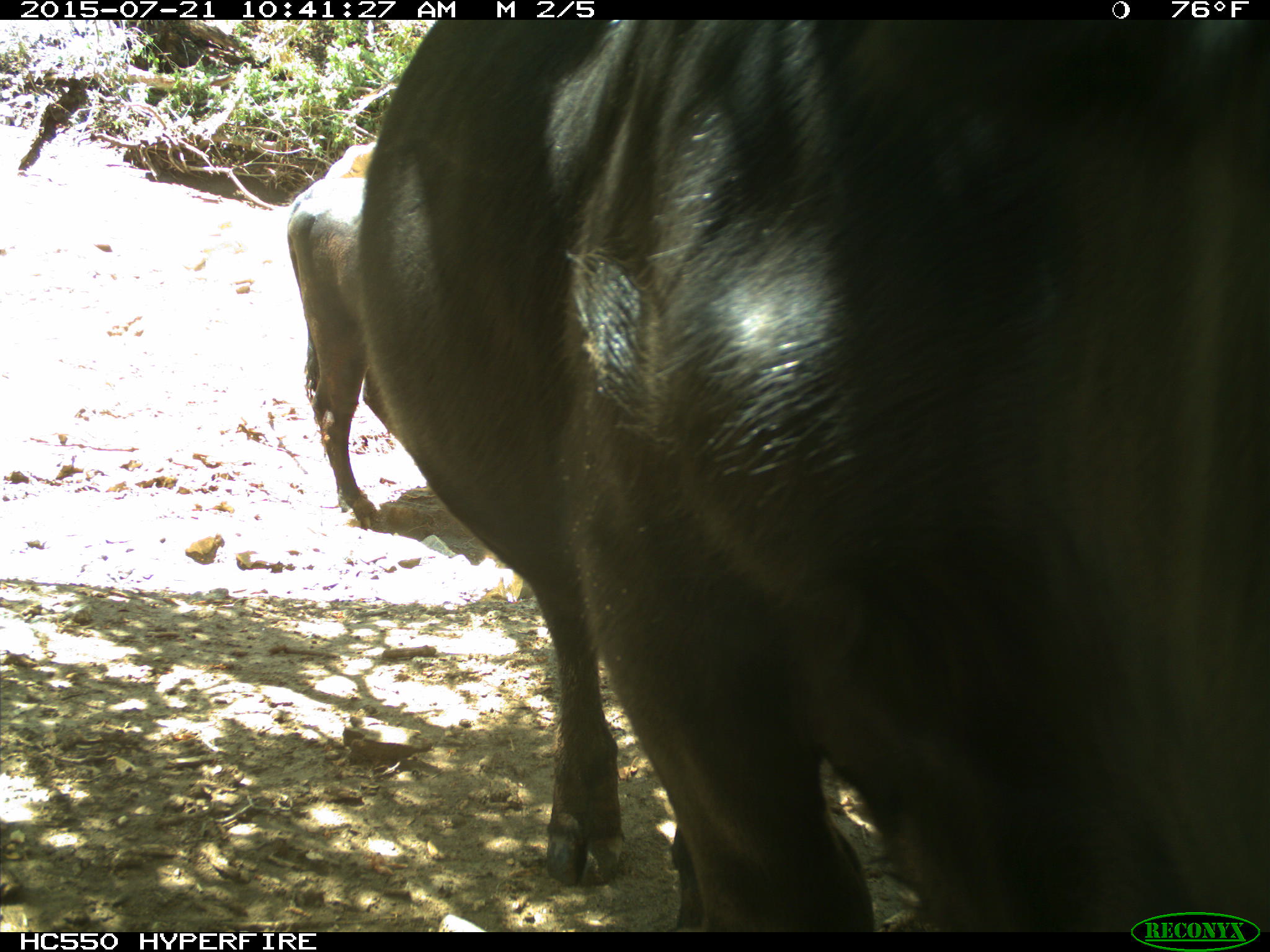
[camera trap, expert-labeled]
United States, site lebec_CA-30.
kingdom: Animalia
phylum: Chordata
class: Mammalia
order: Artiodactyla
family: Bovidae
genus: Bos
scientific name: Bos taurus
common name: domestic cow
Bos taurus (domestic cow).